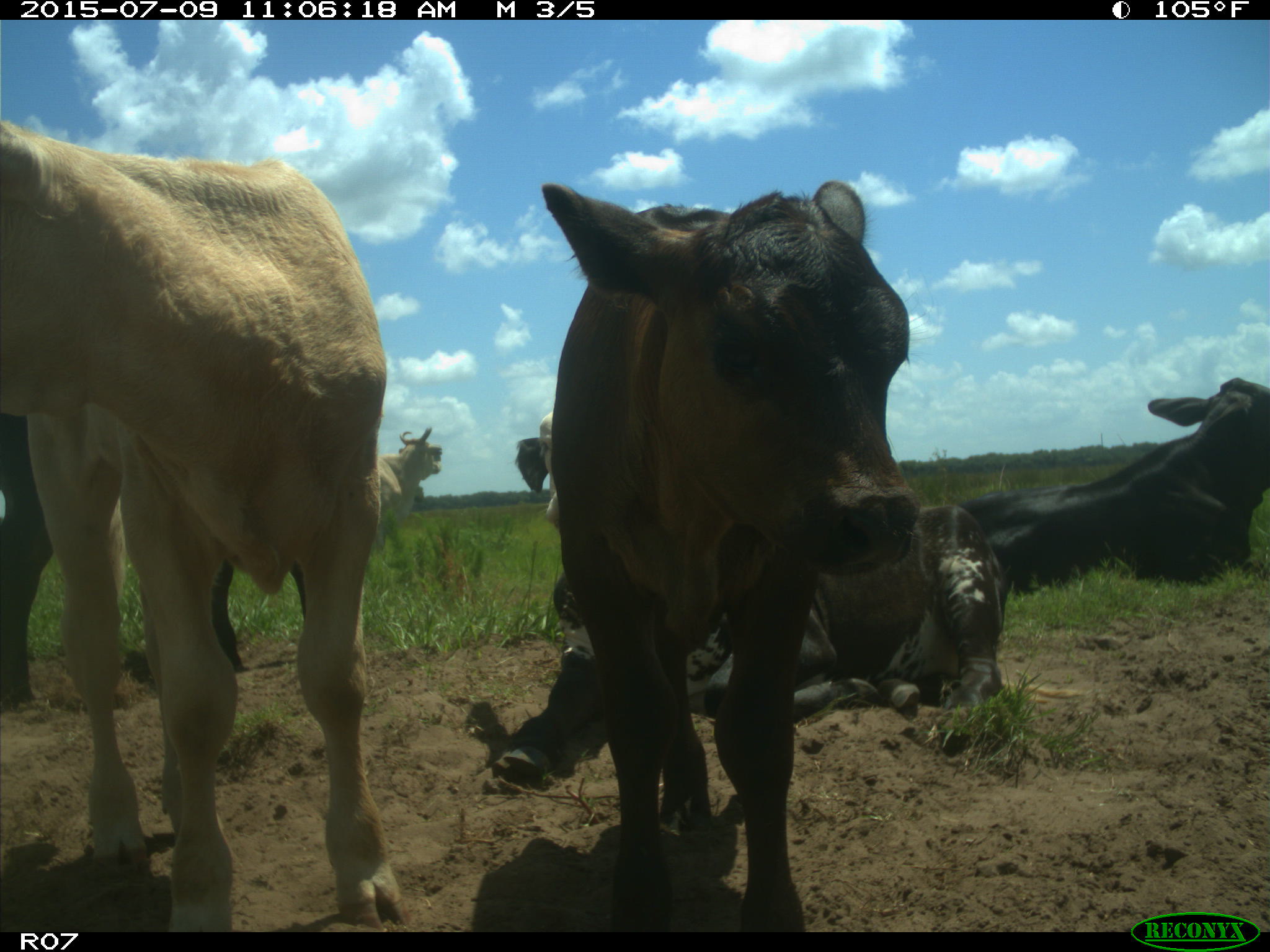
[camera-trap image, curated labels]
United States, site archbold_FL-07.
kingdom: Animalia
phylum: Chordata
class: Mammalia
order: Artiodactyla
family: Bovidae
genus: Bos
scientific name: Bos taurus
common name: domestic cow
Bos taurus (domestic cow).